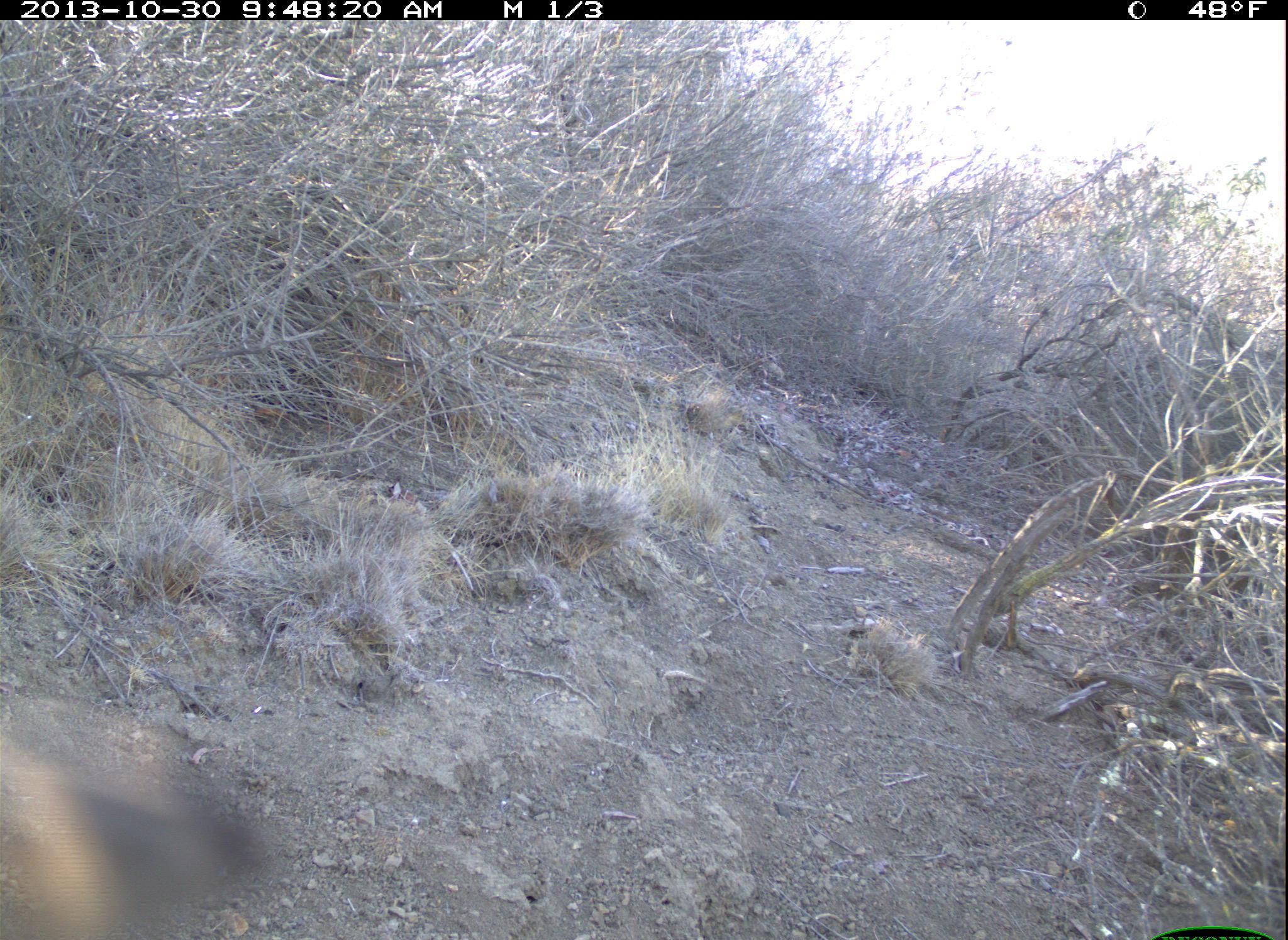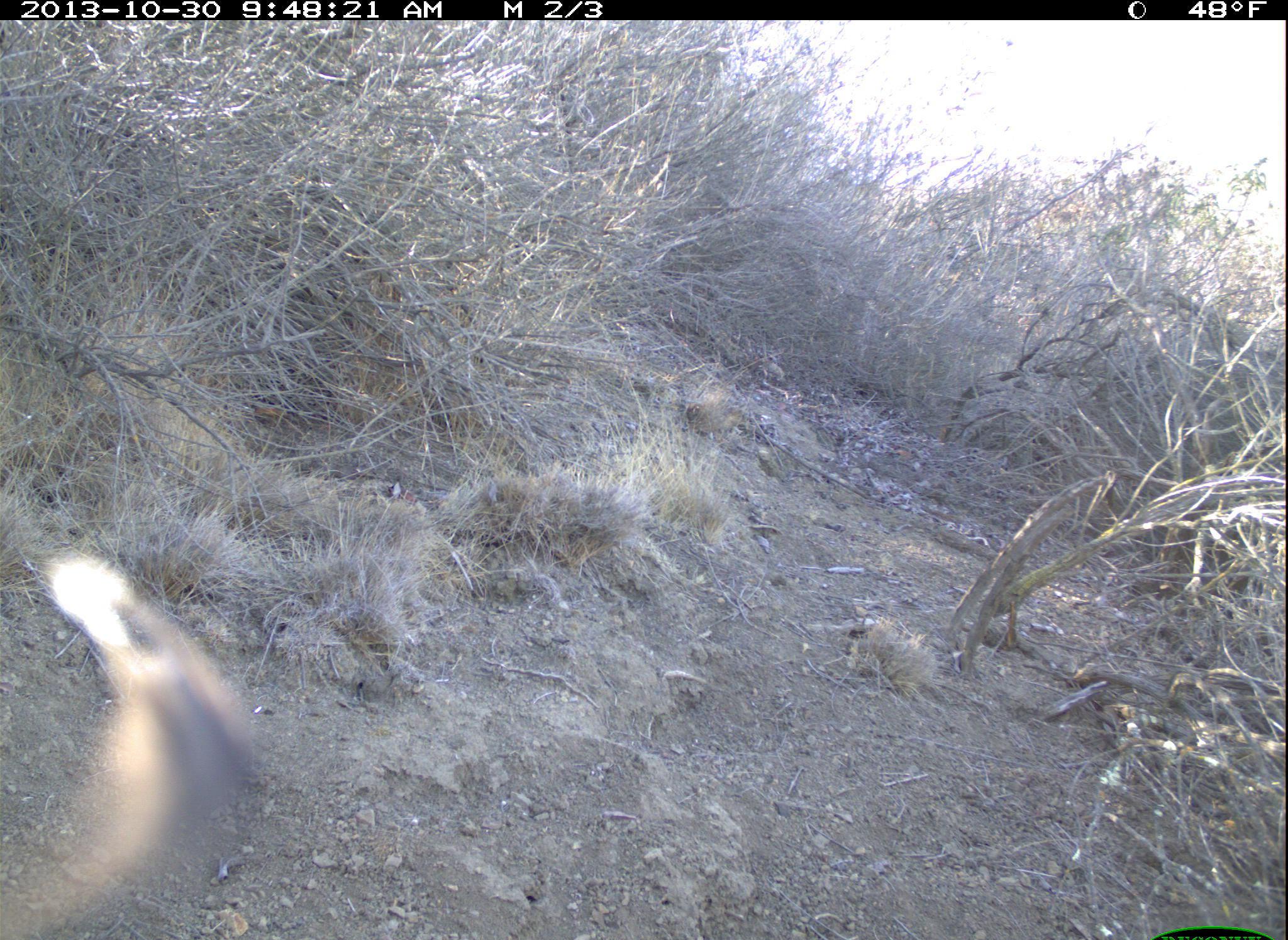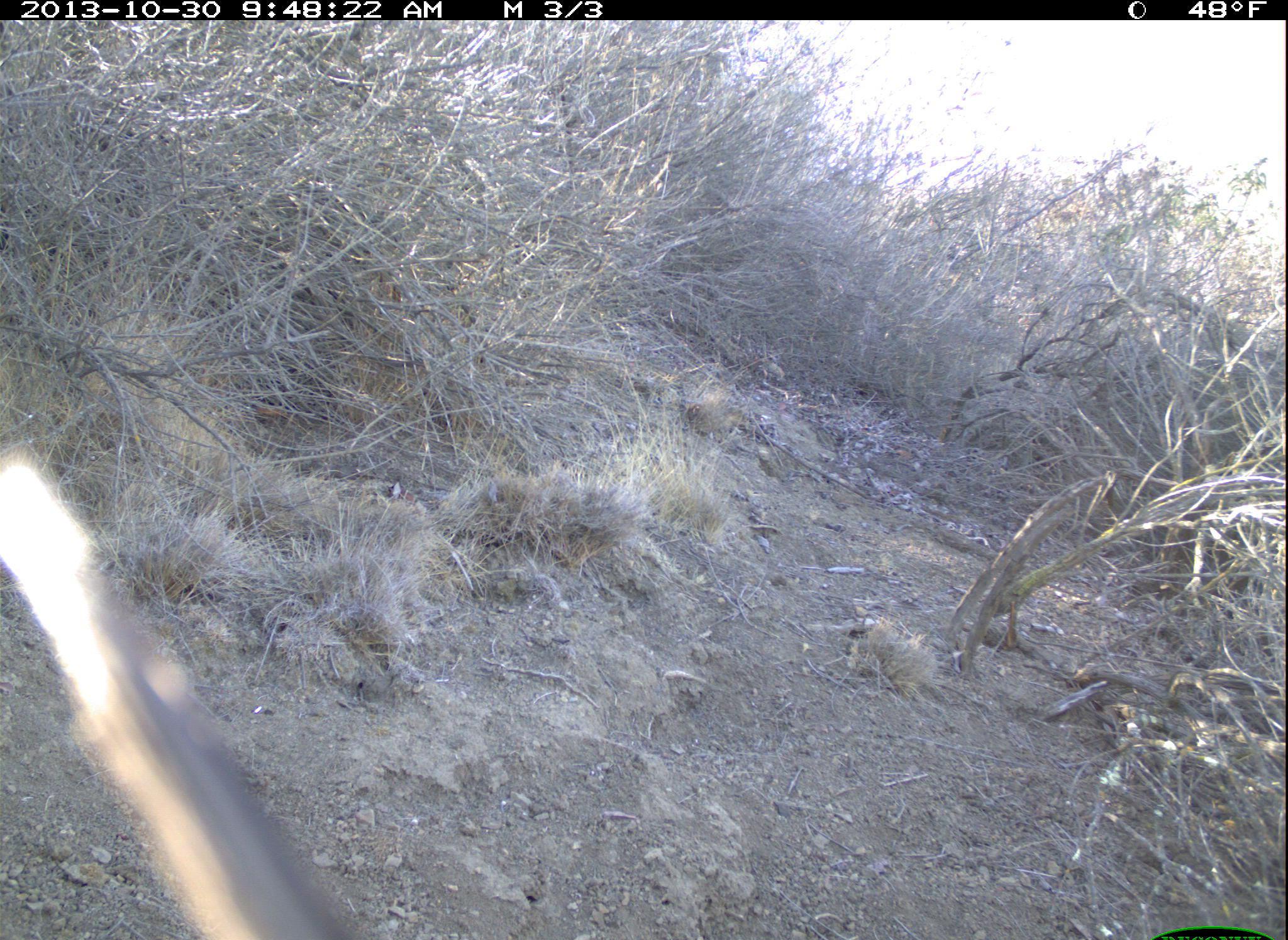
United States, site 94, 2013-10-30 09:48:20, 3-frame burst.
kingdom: Animalia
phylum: Chordata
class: Aves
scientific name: Aves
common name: bird